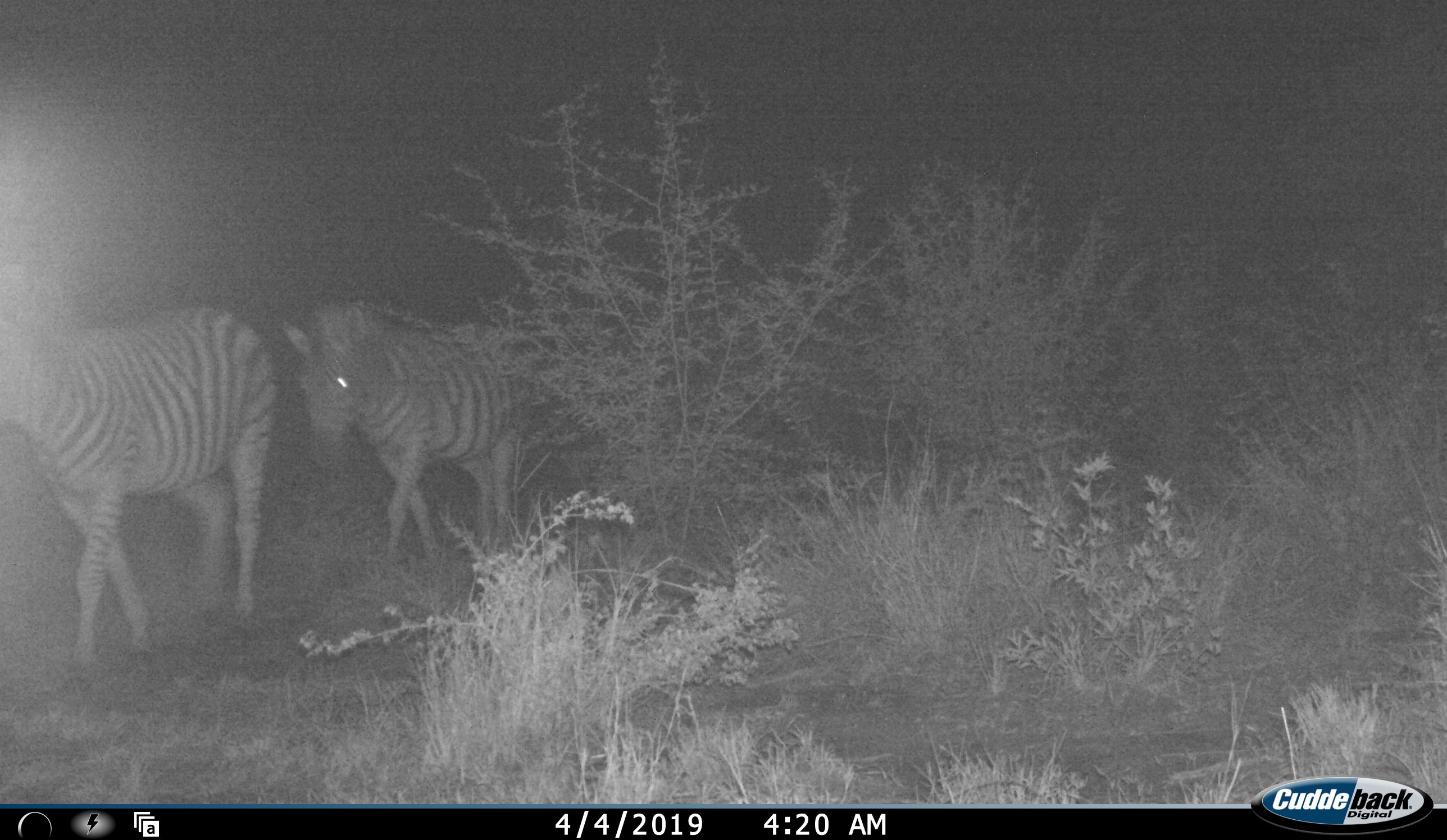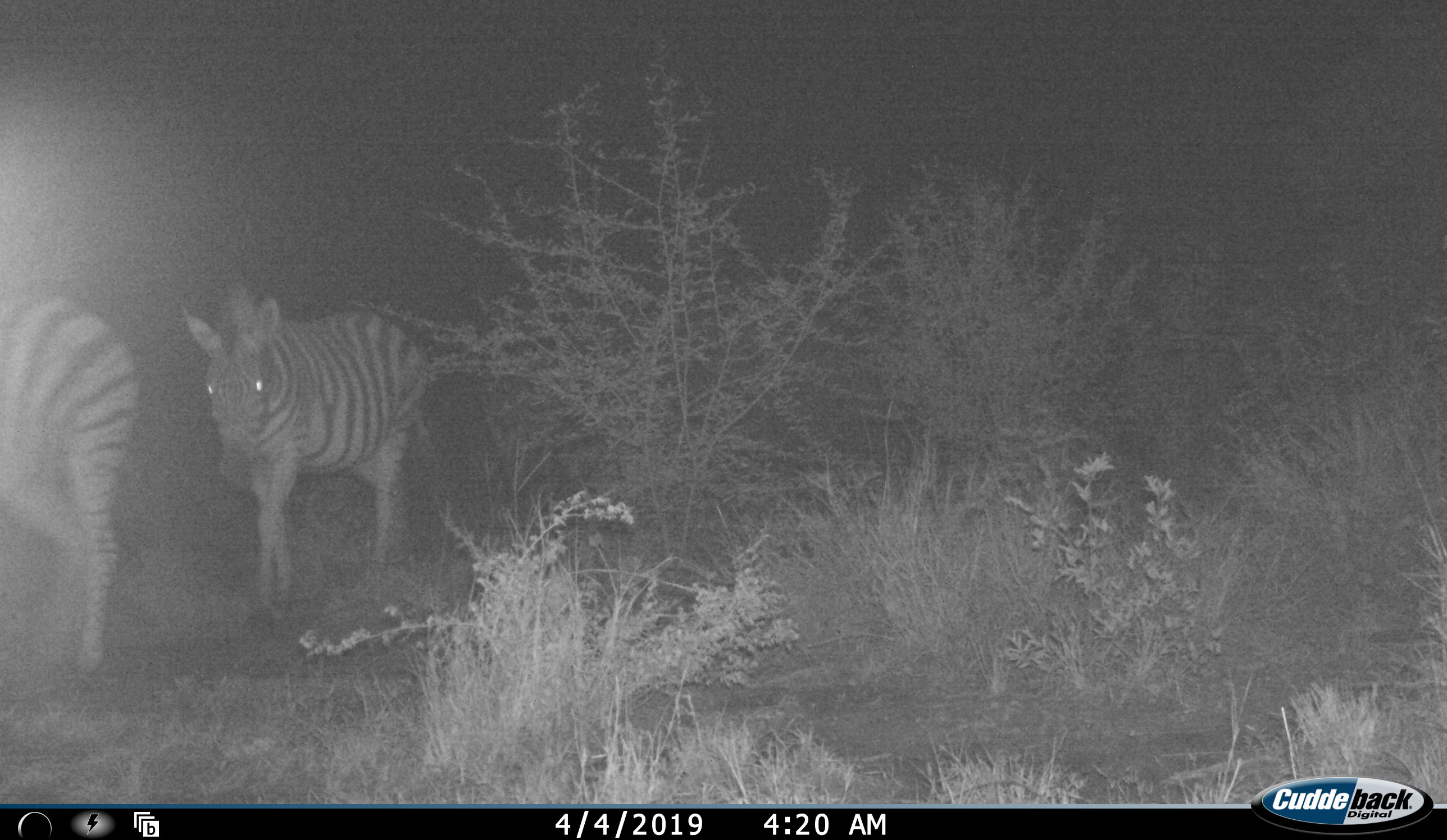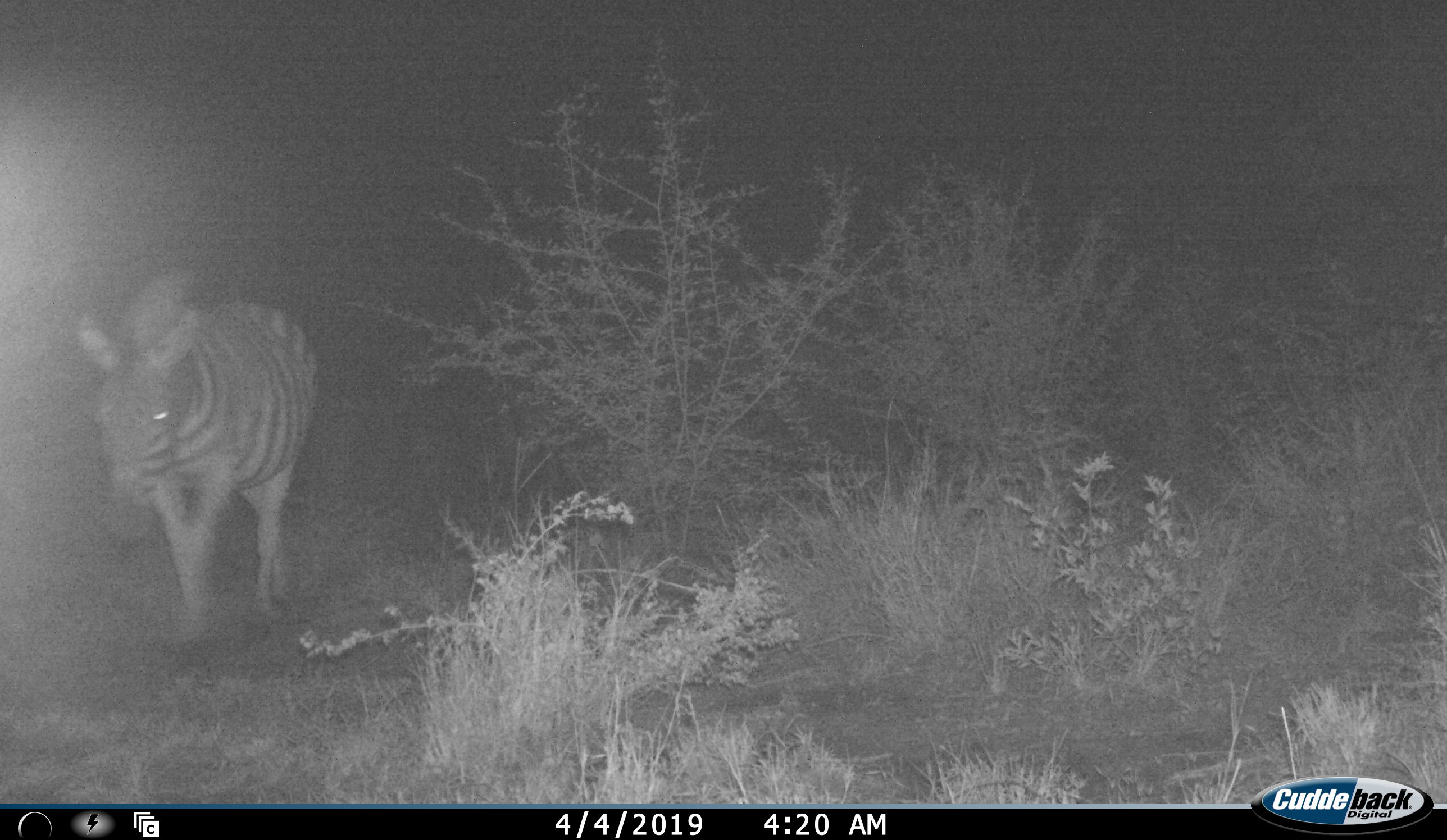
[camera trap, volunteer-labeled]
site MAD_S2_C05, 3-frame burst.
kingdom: Animalia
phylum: Chordata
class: Mammalia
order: Perissodactyla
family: Equidae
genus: Equus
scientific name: Equus quagga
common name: plains zebra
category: zebraplains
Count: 2.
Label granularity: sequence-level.